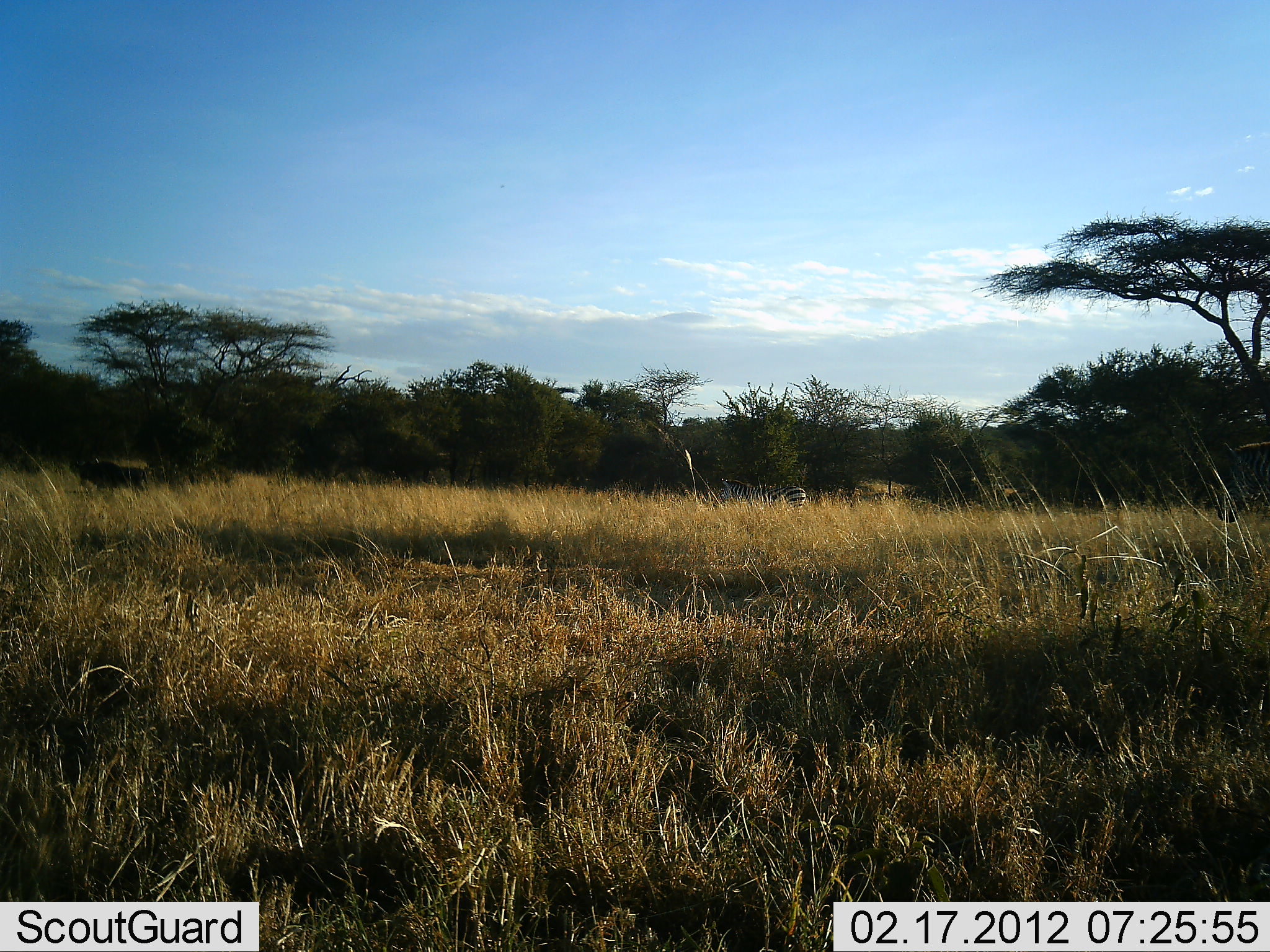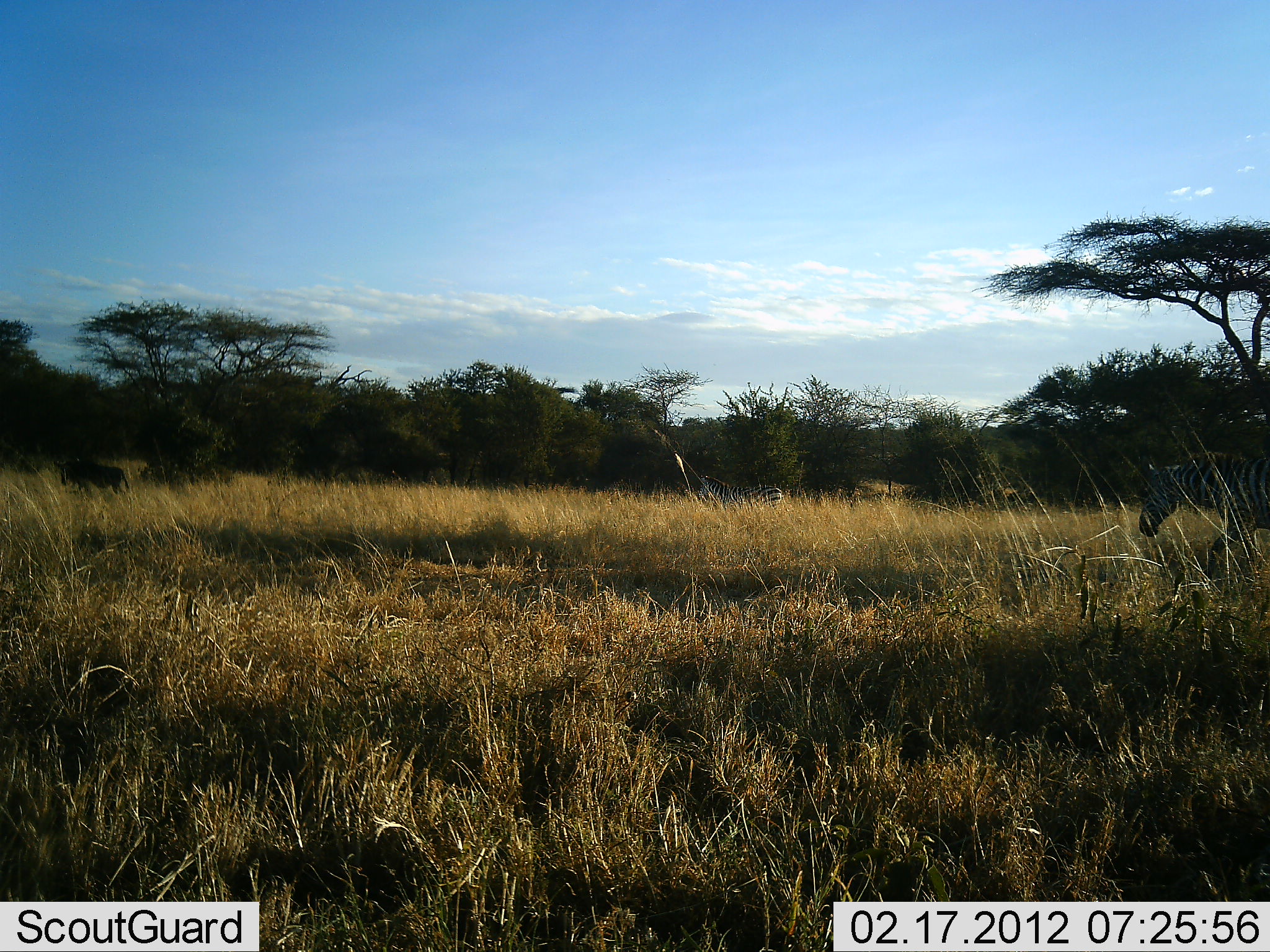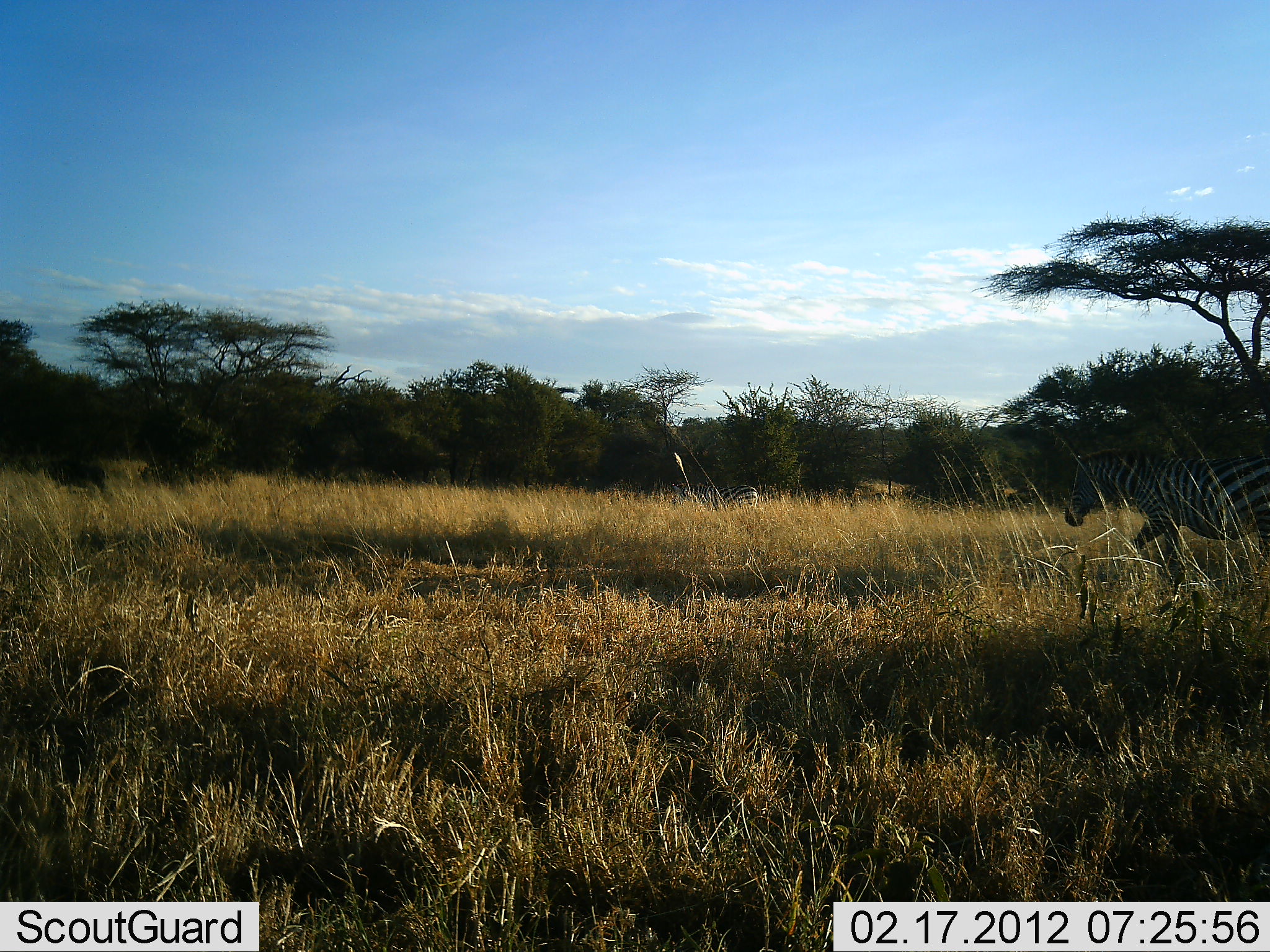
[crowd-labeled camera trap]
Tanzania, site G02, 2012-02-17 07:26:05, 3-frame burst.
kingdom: Animalia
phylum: Chordata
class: Mammalia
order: Perissodactyla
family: Equidae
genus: Equus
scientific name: Equus quagga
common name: plains zebra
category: zebra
Zebra (plains zebra) (Equus quagga), count 2. Behavior (volunteer vote fractions): standing 13%, resting 5%, moving 95%, interacting 0%. Young present (vote fraction): 0%. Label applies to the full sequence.